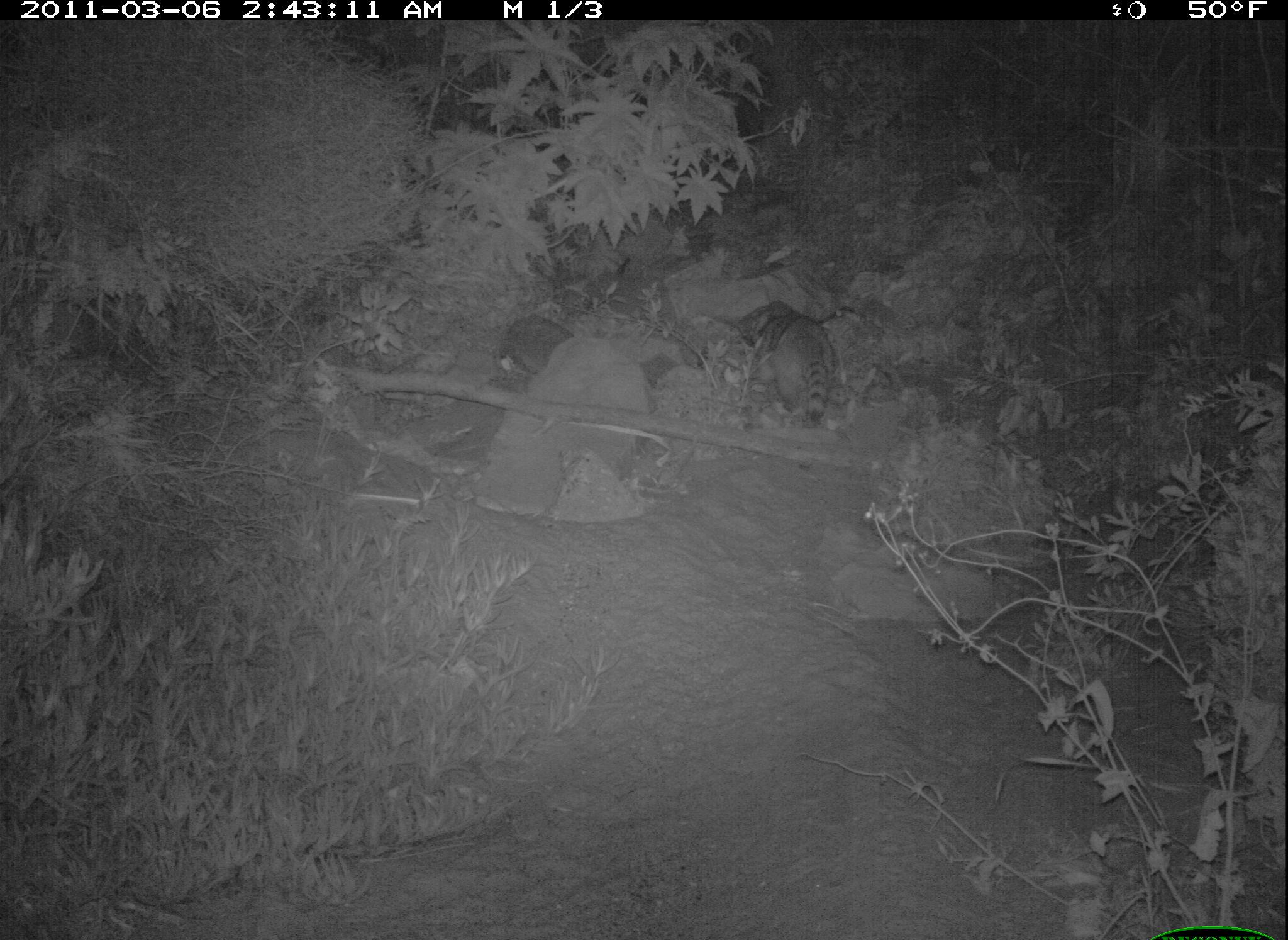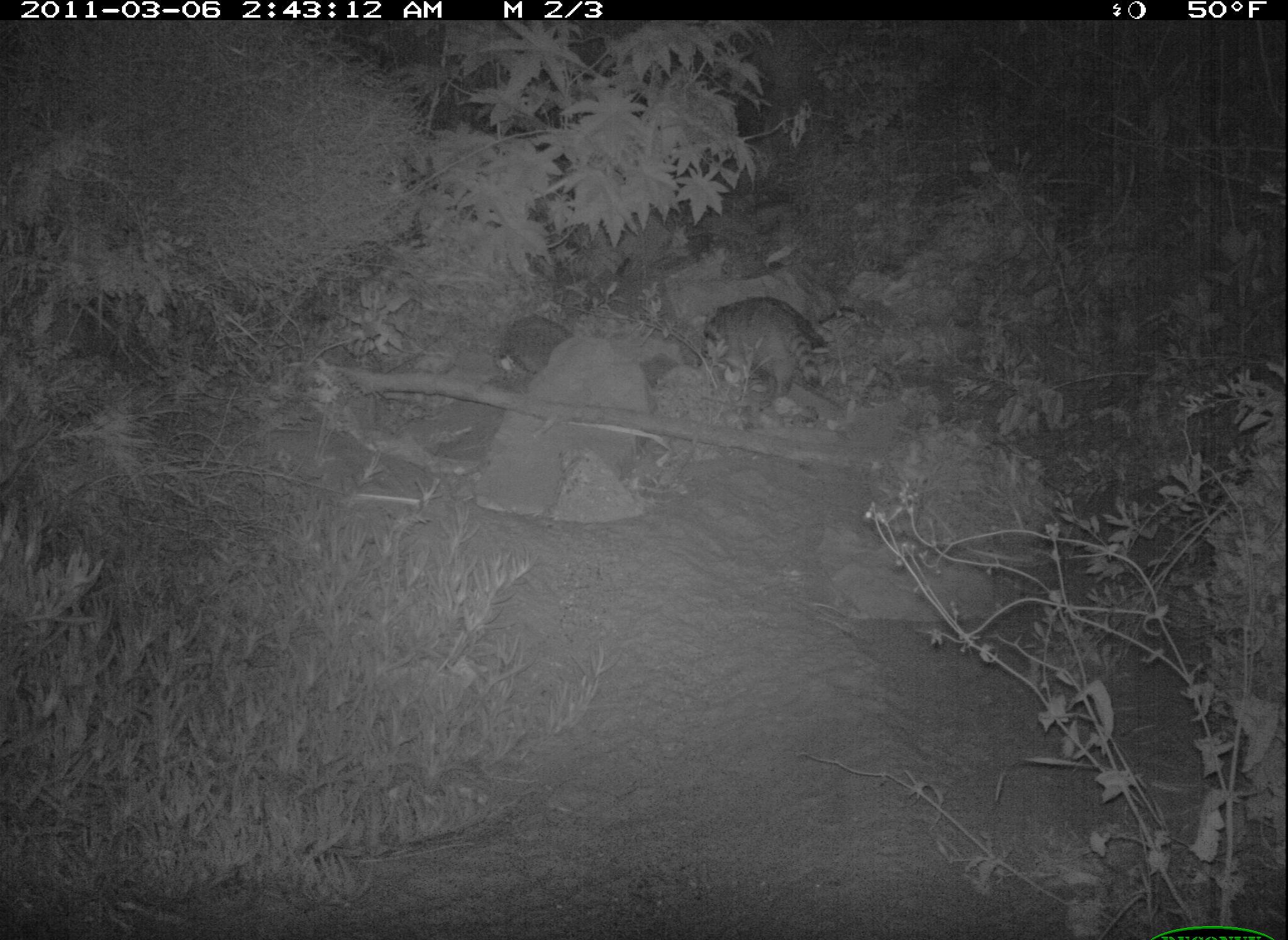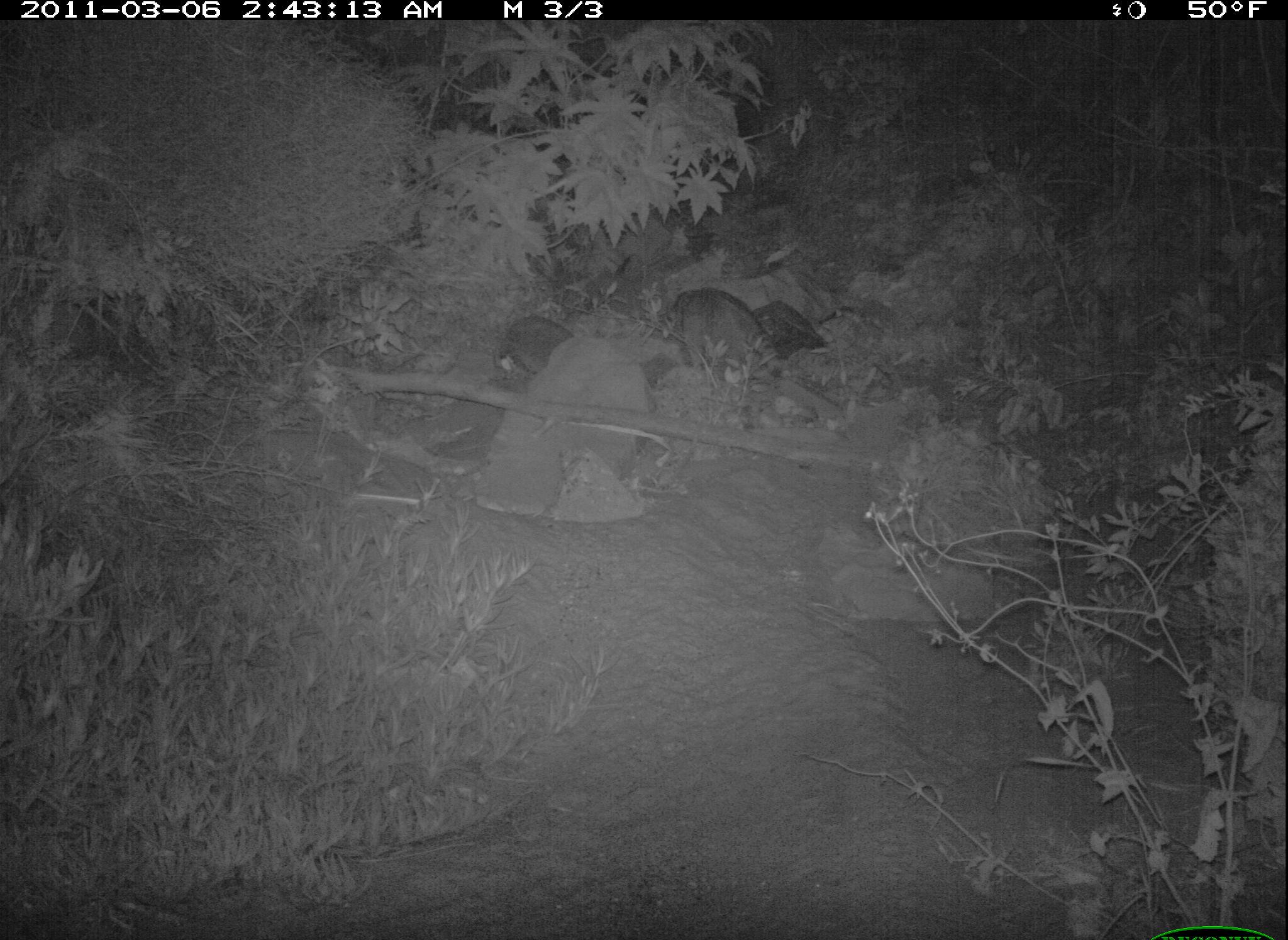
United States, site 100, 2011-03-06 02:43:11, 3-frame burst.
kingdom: Animalia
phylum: Chordata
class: Mammalia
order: Carnivora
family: Procyonidae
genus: Procyon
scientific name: Procyon lotor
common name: raccoon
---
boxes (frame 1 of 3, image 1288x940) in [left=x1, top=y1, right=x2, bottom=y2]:
raccoon: [left=747, top=306, right=844, bottom=435]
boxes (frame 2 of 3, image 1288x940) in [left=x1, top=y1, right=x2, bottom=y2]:
raccoon: [left=696, top=280, right=844, bottom=430]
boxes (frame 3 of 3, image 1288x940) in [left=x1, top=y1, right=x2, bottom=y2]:
raccoon: [left=644, top=264, right=799, bottom=387]; [left=499, top=303, right=586, bottom=383]